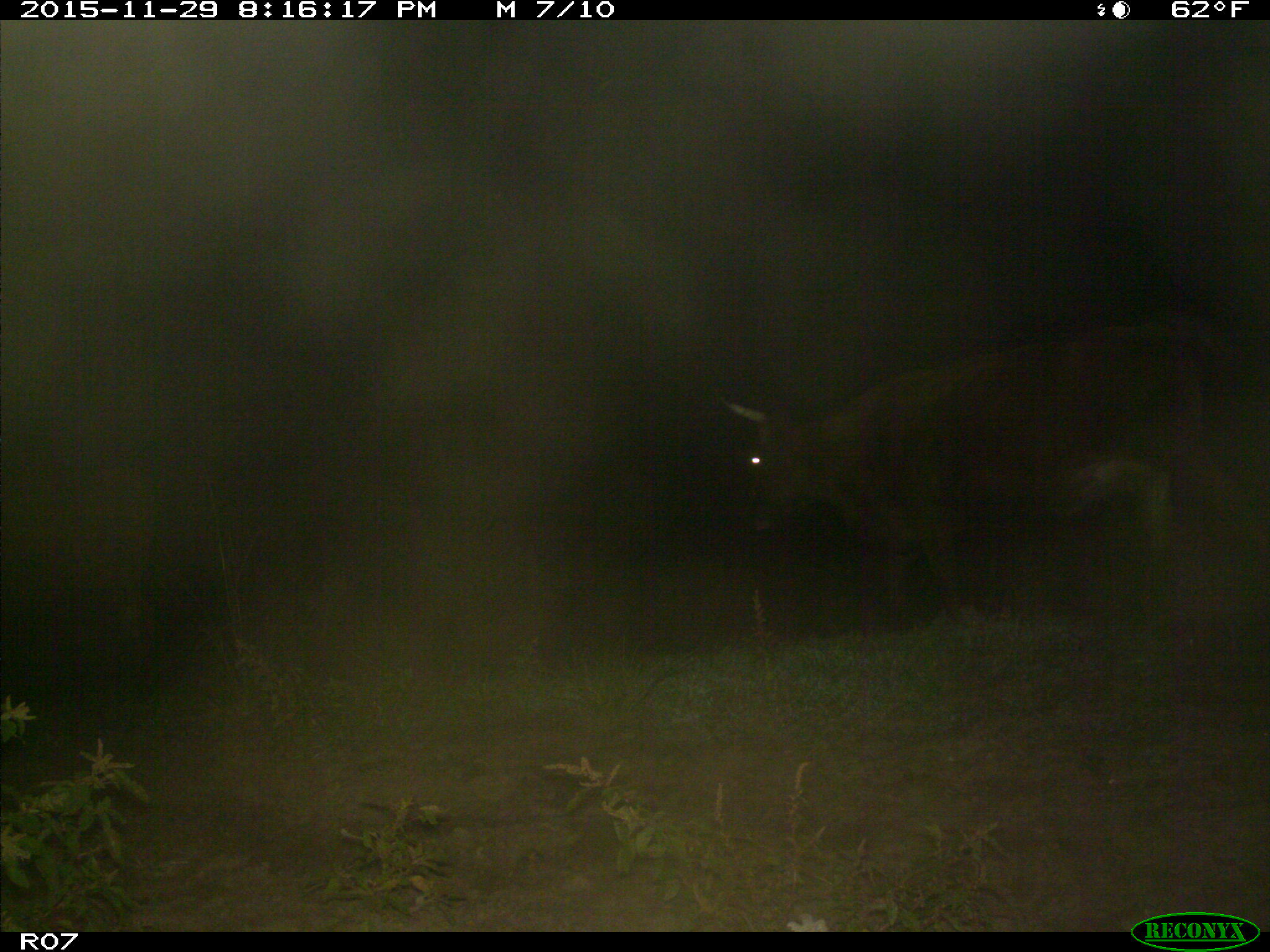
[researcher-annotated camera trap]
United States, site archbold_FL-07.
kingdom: Animalia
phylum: Chordata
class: Mammalia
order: Artiodactyla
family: Bovidae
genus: Bos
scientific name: Bos taurus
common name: domestic cow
Bos taurus (domestic cow).